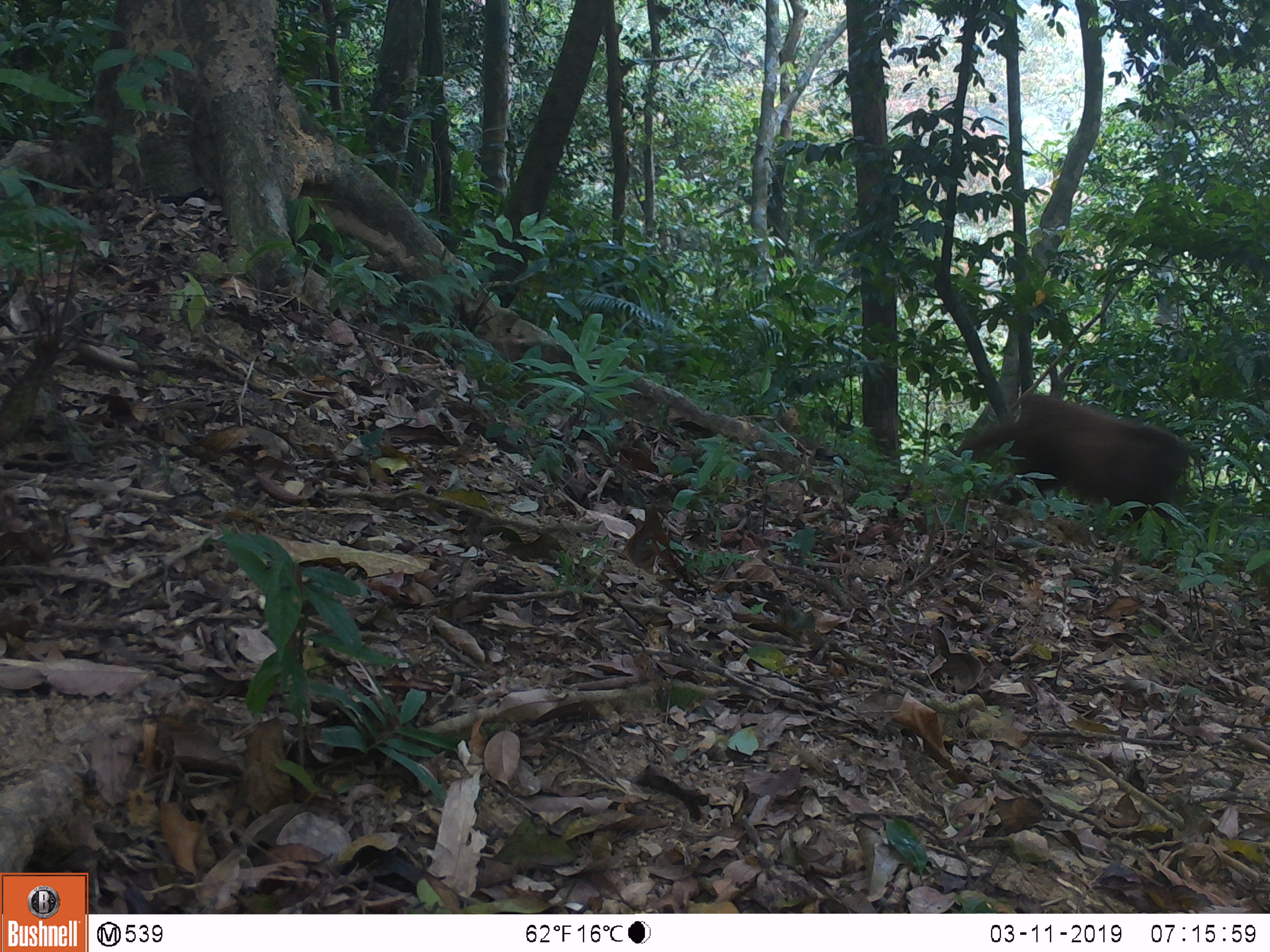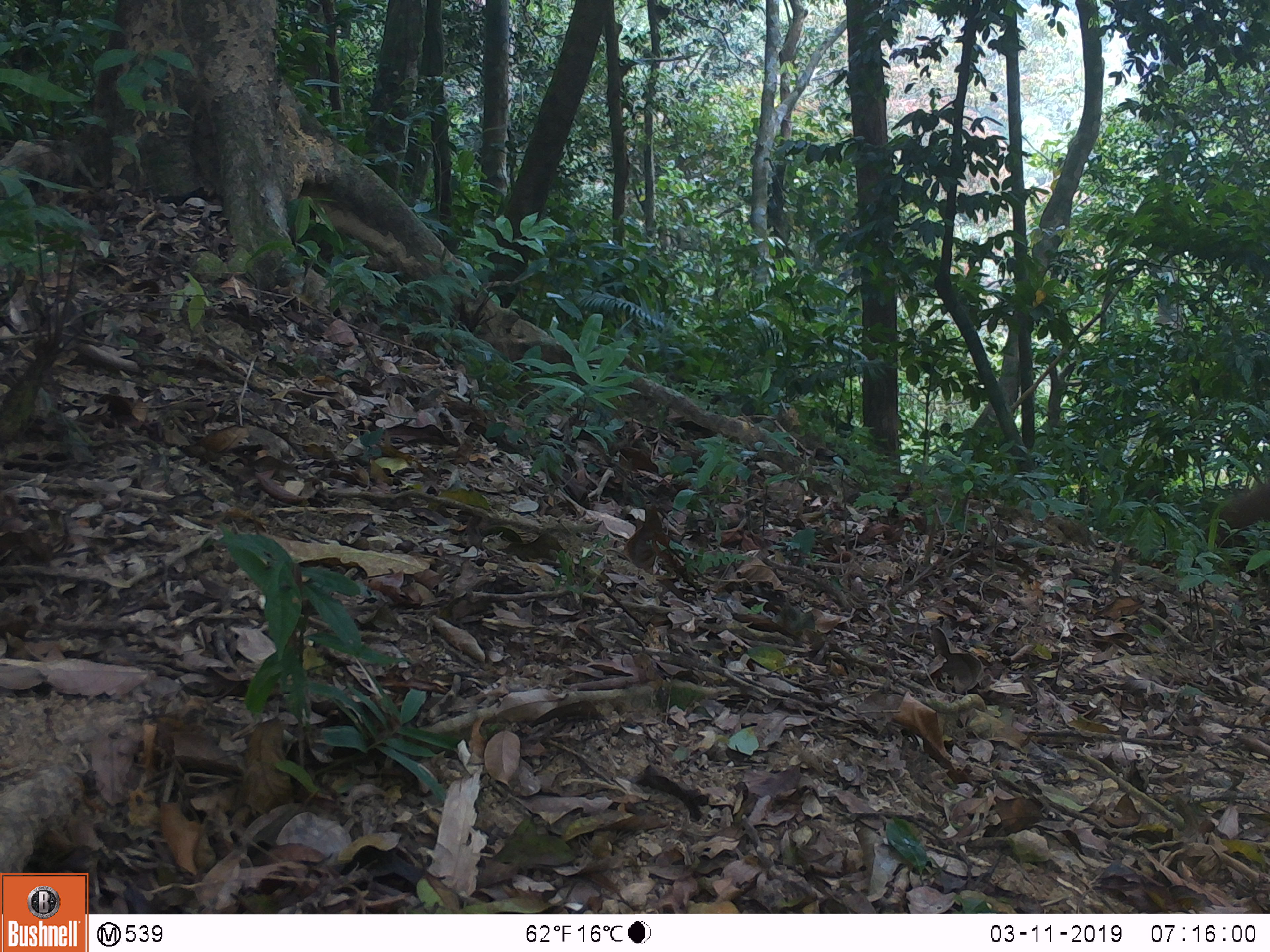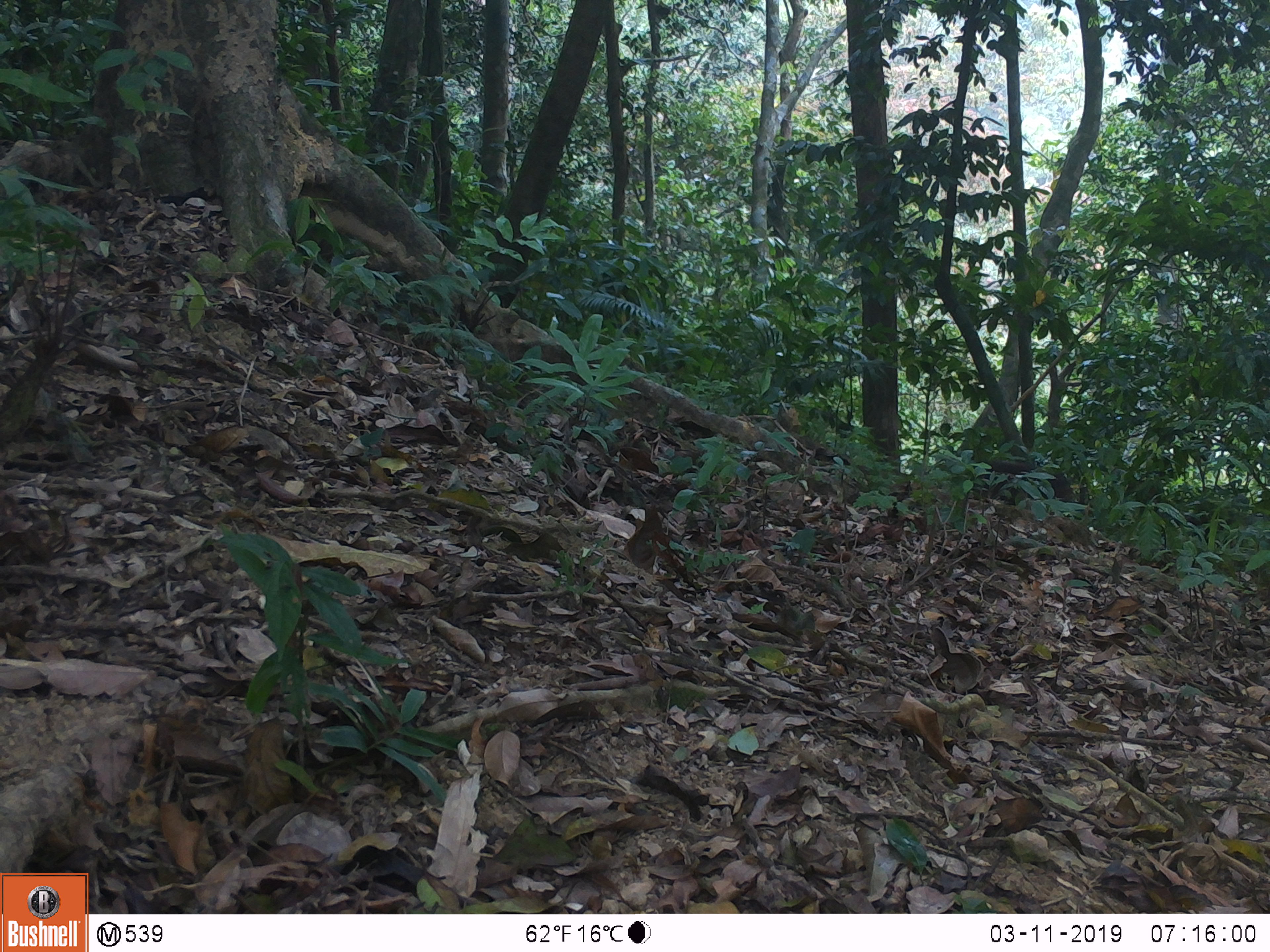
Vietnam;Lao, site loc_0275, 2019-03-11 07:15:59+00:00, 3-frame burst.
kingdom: Animalia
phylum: Chordata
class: Mammalia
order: Primates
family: Cercopithecidae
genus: Macaca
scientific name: Macaca arctoides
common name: stump-tailed macaque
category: stump tailed macaque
Stump tailed macaque (stump-tailed macaque) (Macaca arctoides). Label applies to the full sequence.